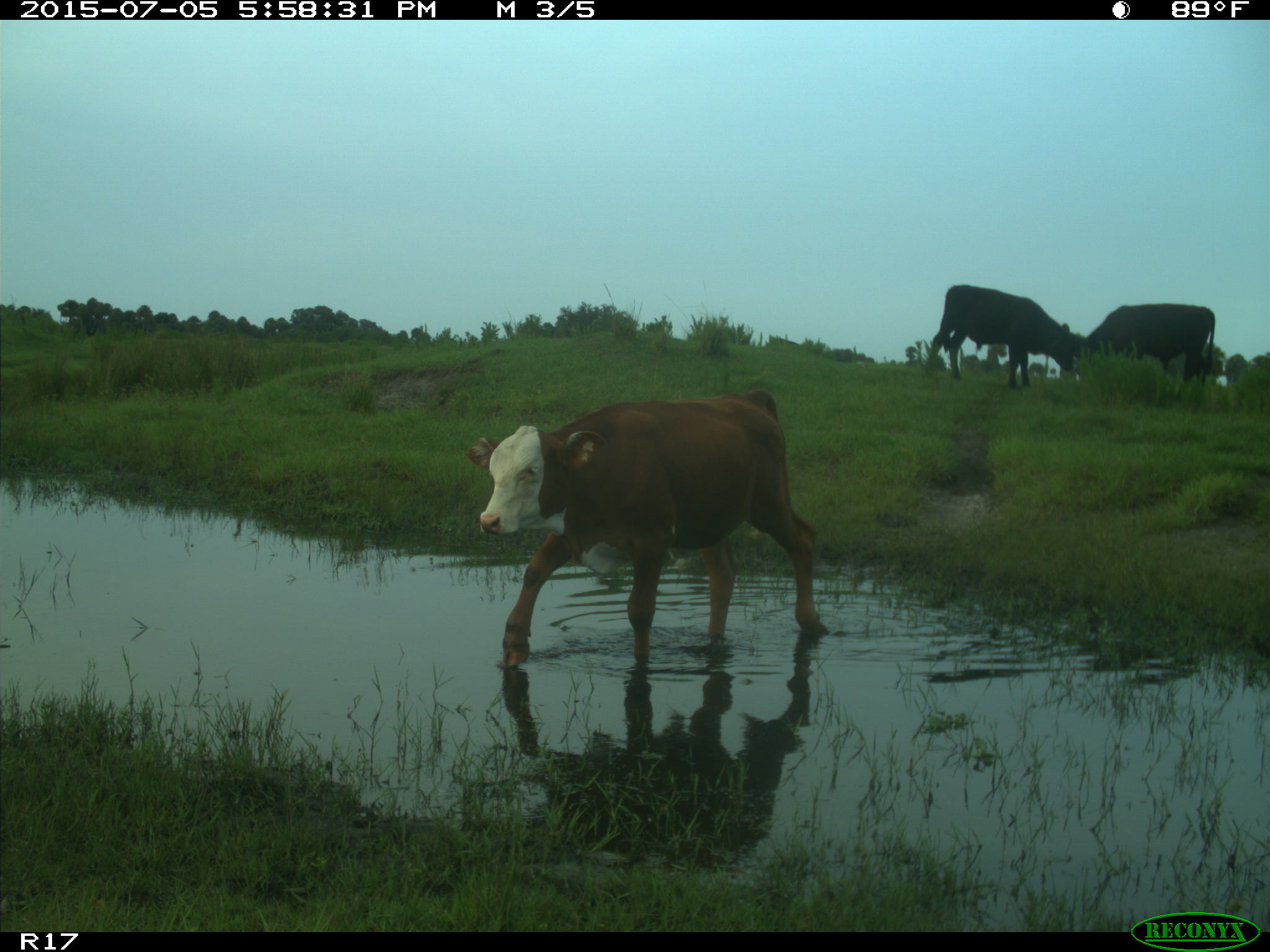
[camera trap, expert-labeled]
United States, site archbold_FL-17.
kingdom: Animalia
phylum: Chordata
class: Mammalia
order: Artiodactyla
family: Bovidae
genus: Bos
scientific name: Bos taurus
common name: domestic cow